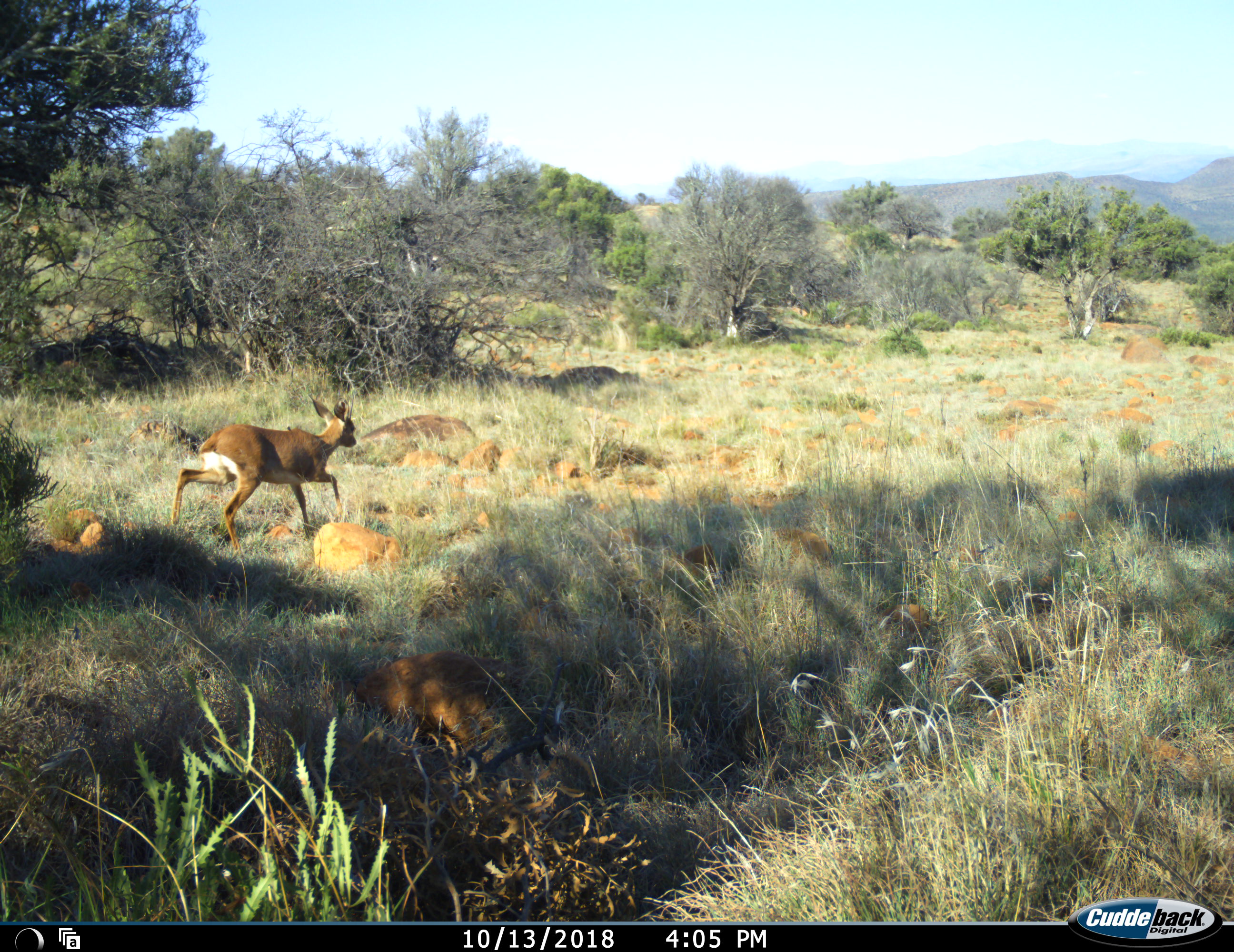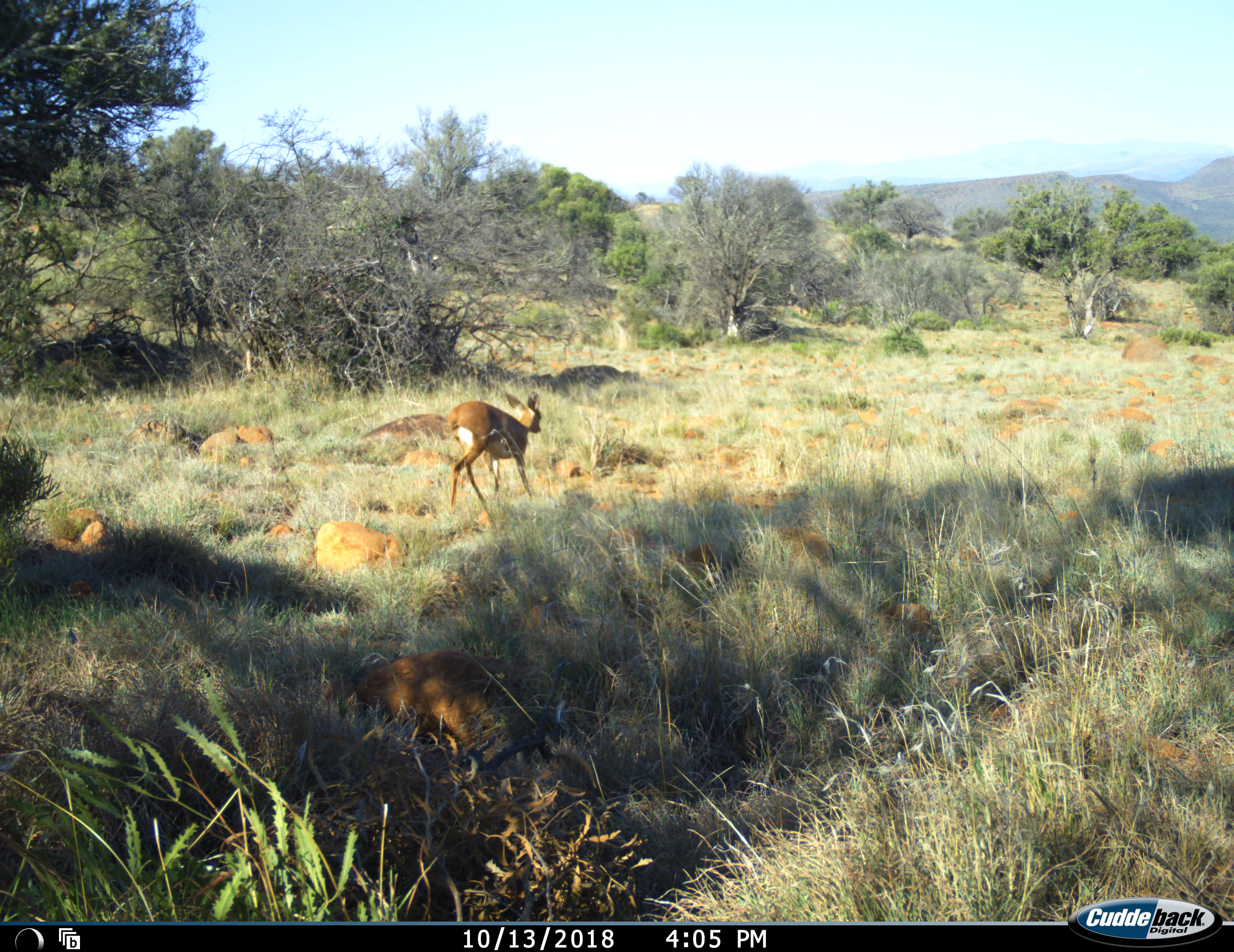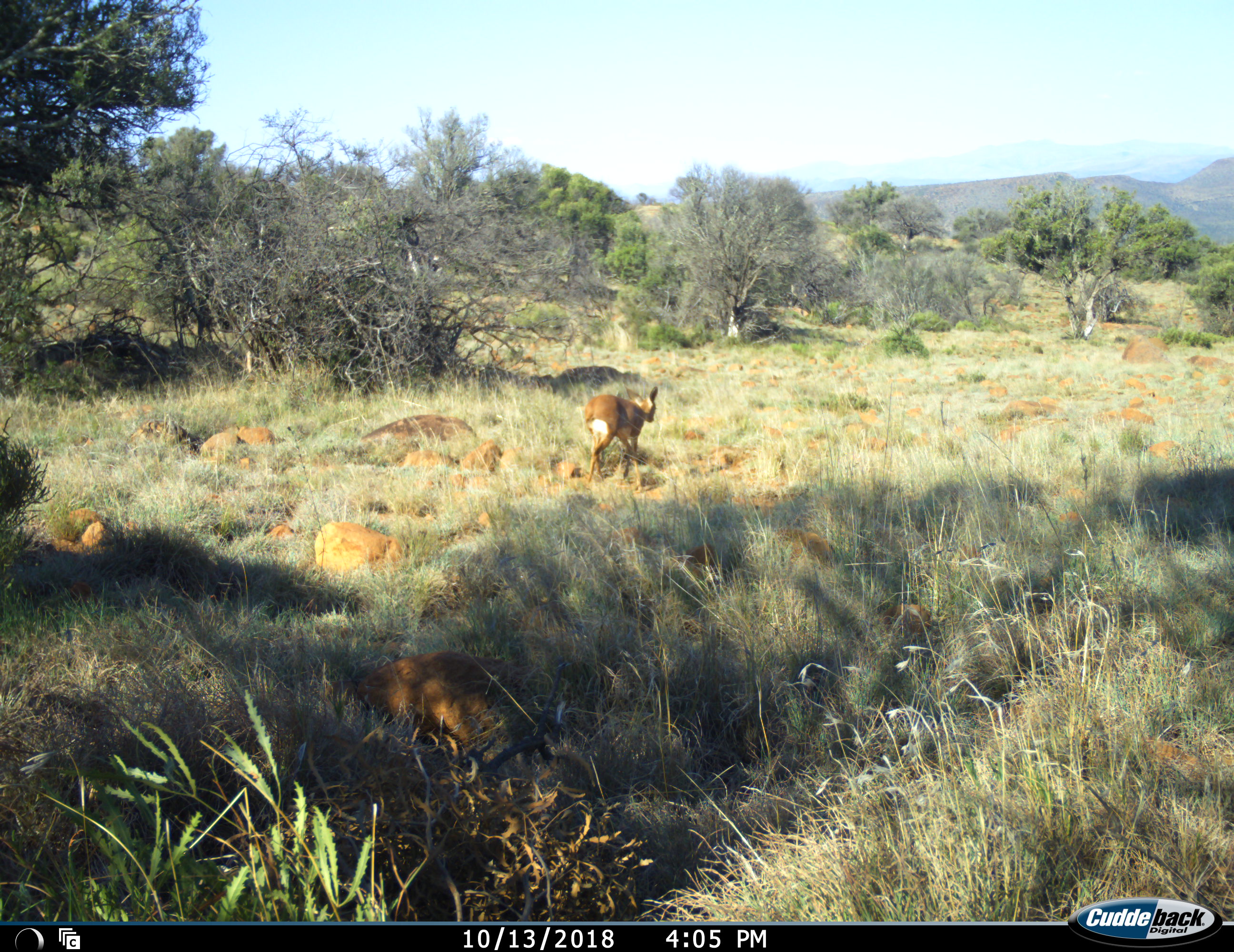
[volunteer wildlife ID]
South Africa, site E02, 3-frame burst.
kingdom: Animalia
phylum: Chordata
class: Mammalia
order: Artiodactyla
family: Bovidae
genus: Raphicerus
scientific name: Raphicerus campestris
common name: steenbok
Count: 1.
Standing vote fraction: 0%.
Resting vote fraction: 0%.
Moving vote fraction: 100%.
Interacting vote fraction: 0%.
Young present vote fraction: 0%.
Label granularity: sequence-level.